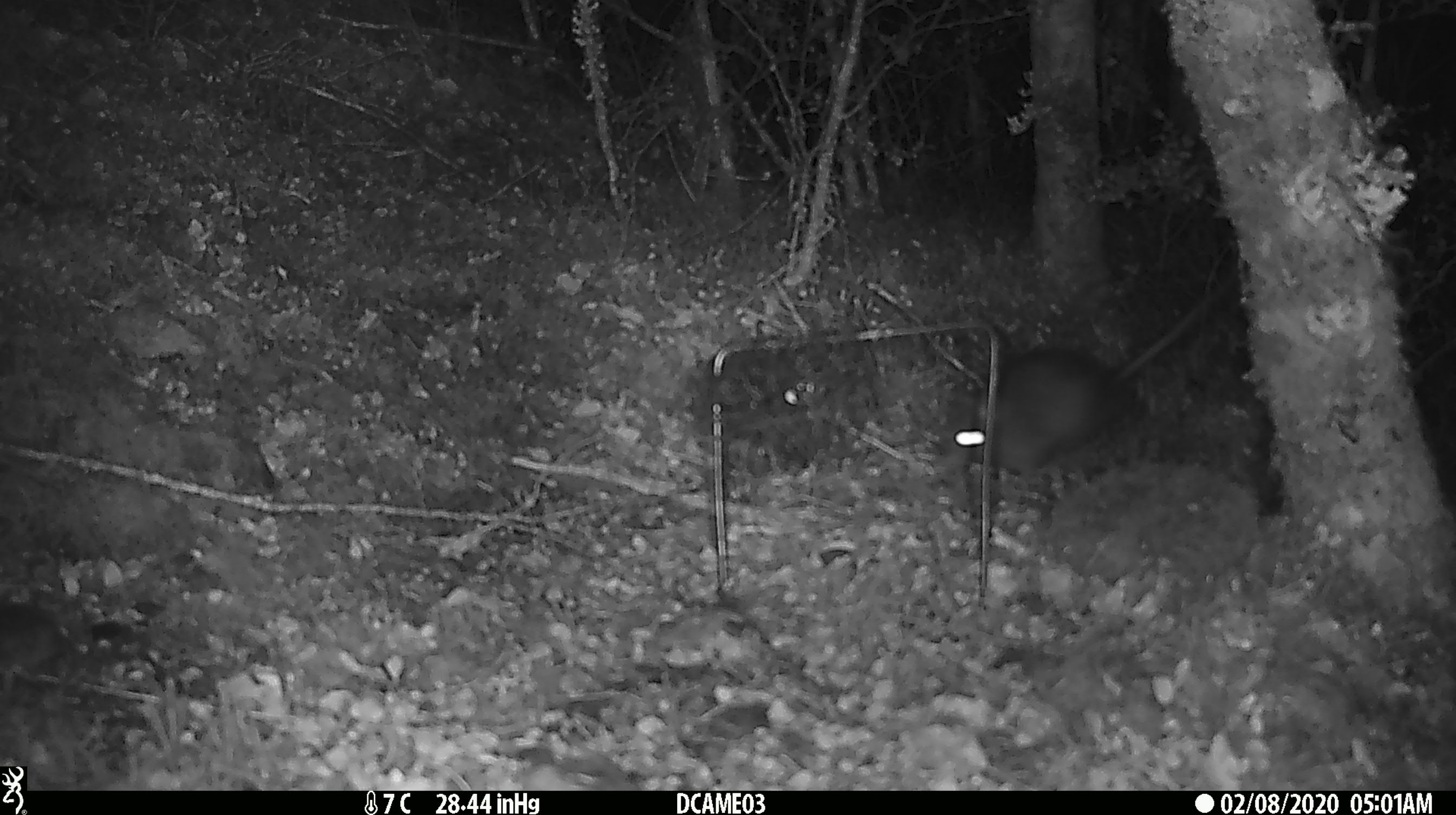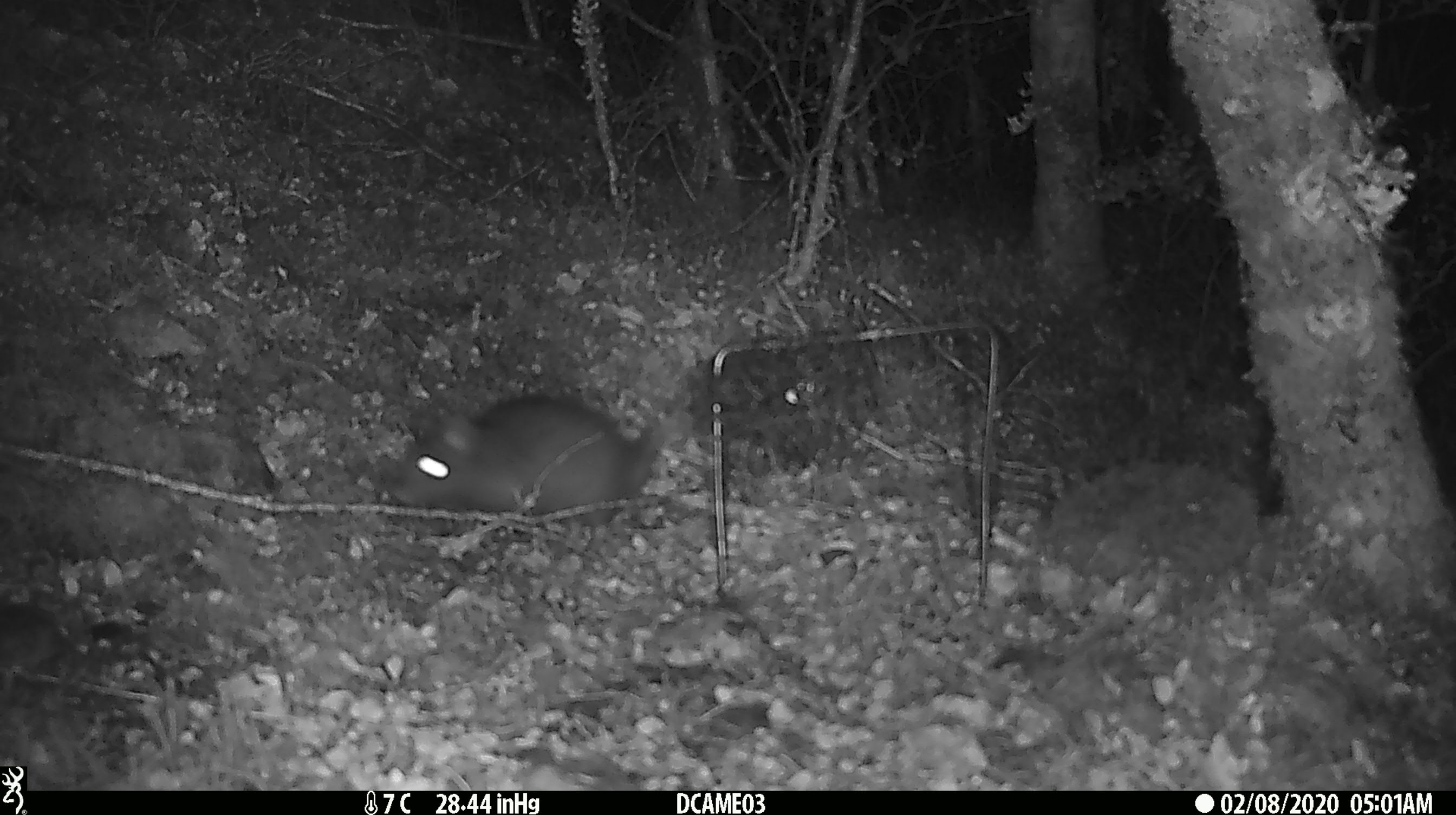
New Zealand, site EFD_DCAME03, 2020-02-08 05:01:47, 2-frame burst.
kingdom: Animalia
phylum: Chordata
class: Mammalia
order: Rodentia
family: Muridae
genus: Rattus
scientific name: Rattus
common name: rat